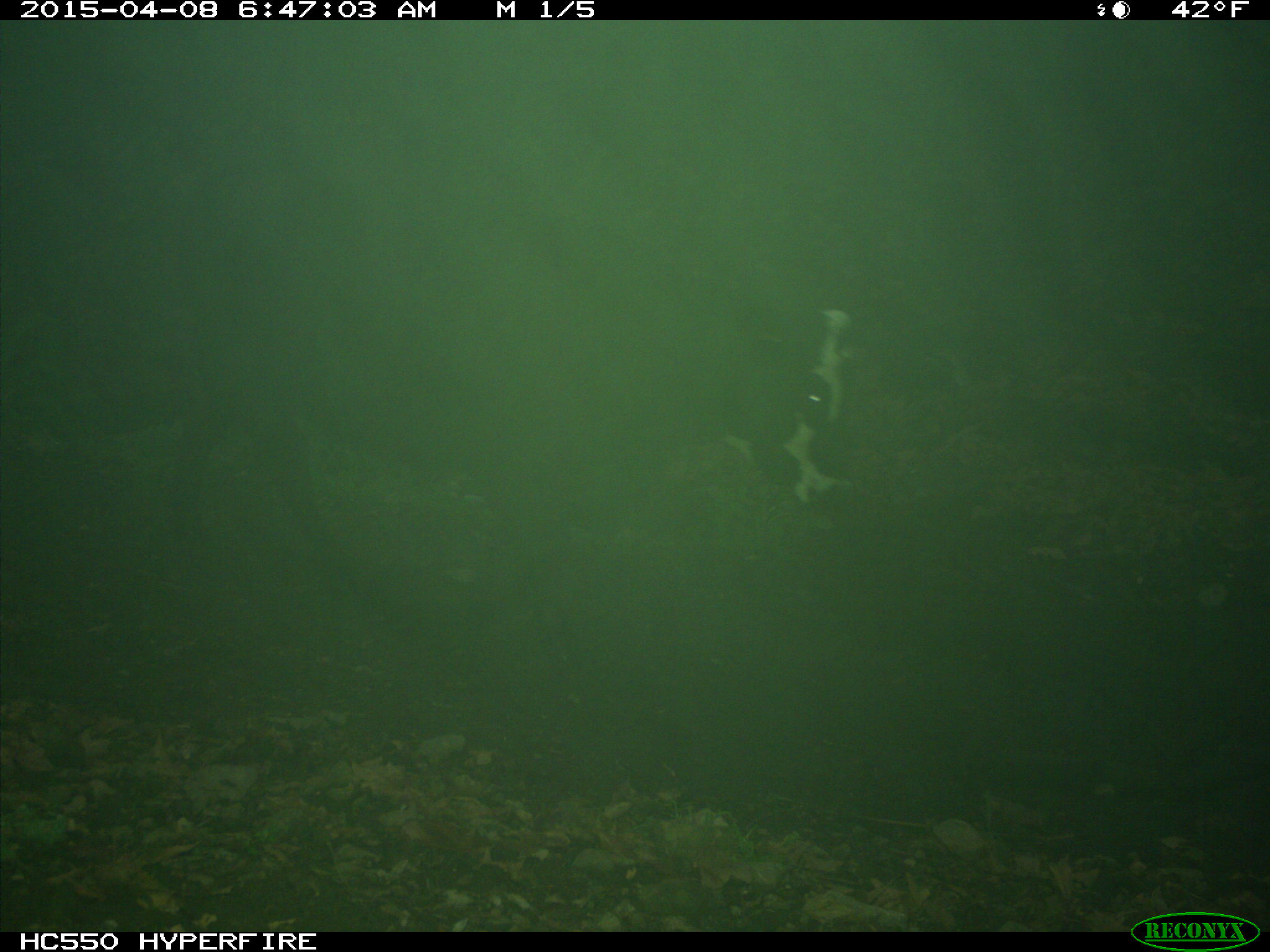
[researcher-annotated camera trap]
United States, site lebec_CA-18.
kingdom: Animalia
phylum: Chordata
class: Mammalia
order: Artiodactyla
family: Bovidae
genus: Bos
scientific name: Bos taurus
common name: domestic cow